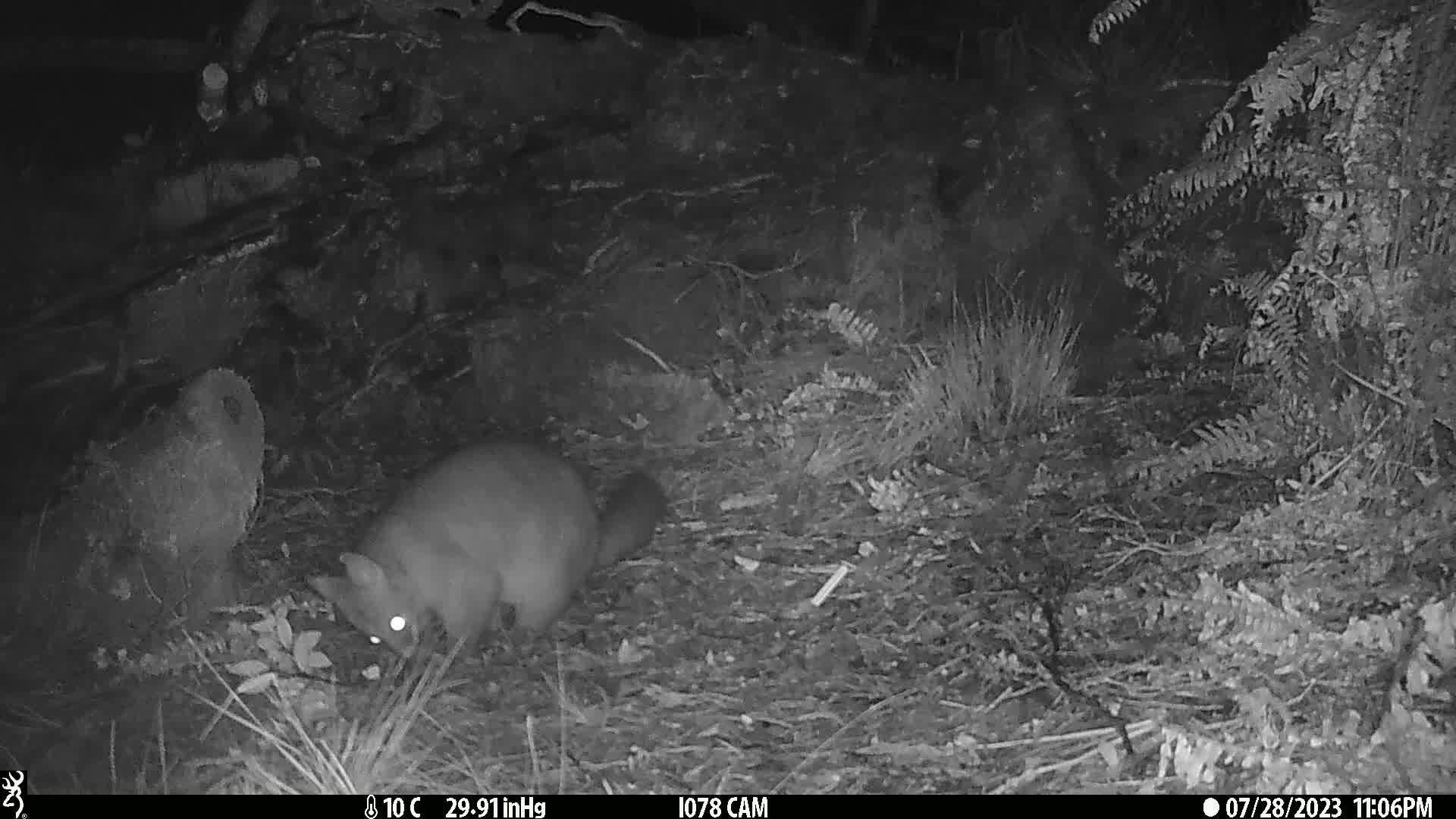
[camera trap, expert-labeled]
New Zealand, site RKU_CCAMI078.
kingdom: Animalia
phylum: Chordata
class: Mammalia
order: Diprotodontia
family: Phalangeridae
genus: Trichosurus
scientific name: Trichosurus vulpecula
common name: common brushtail possum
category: possum